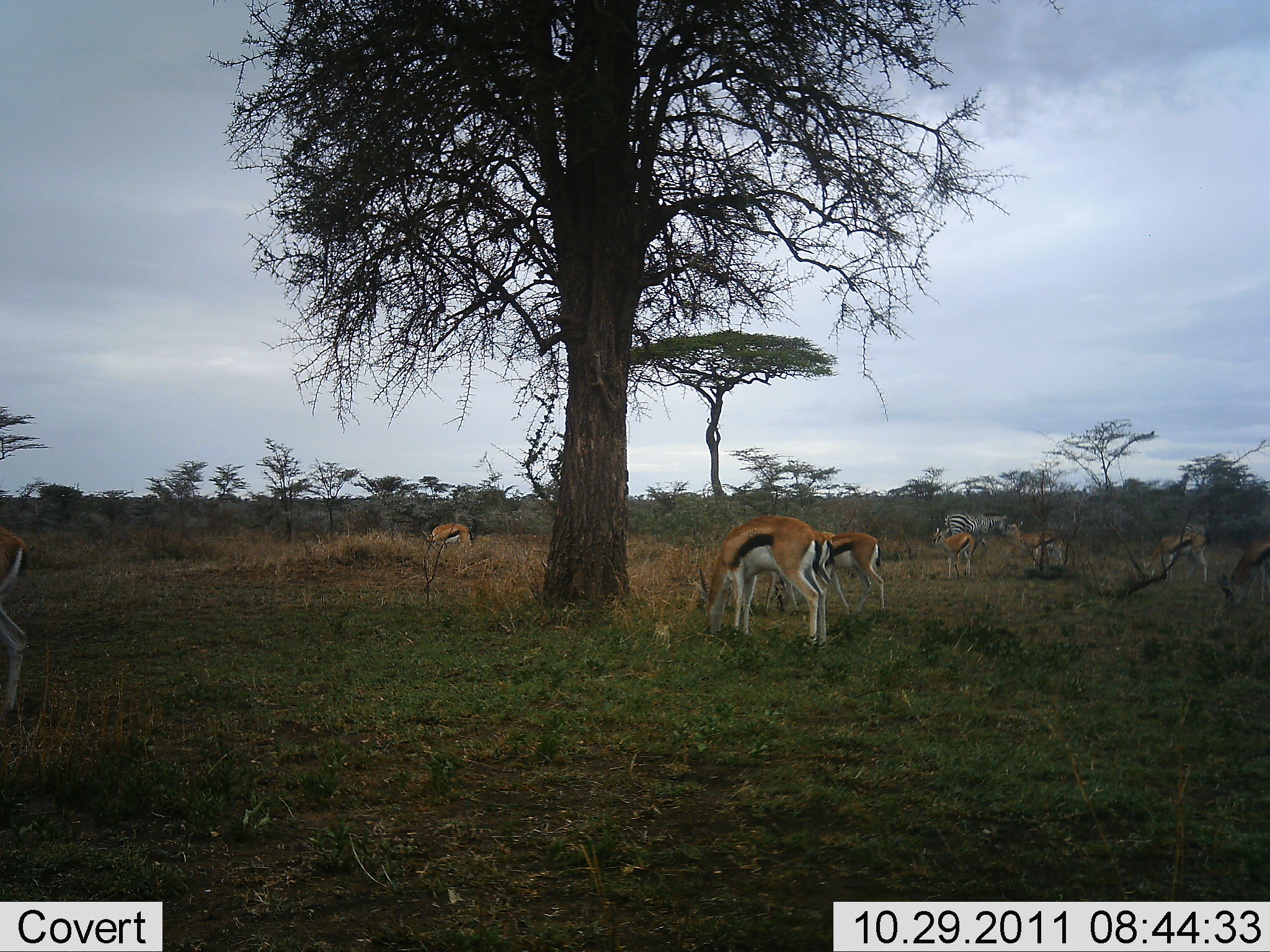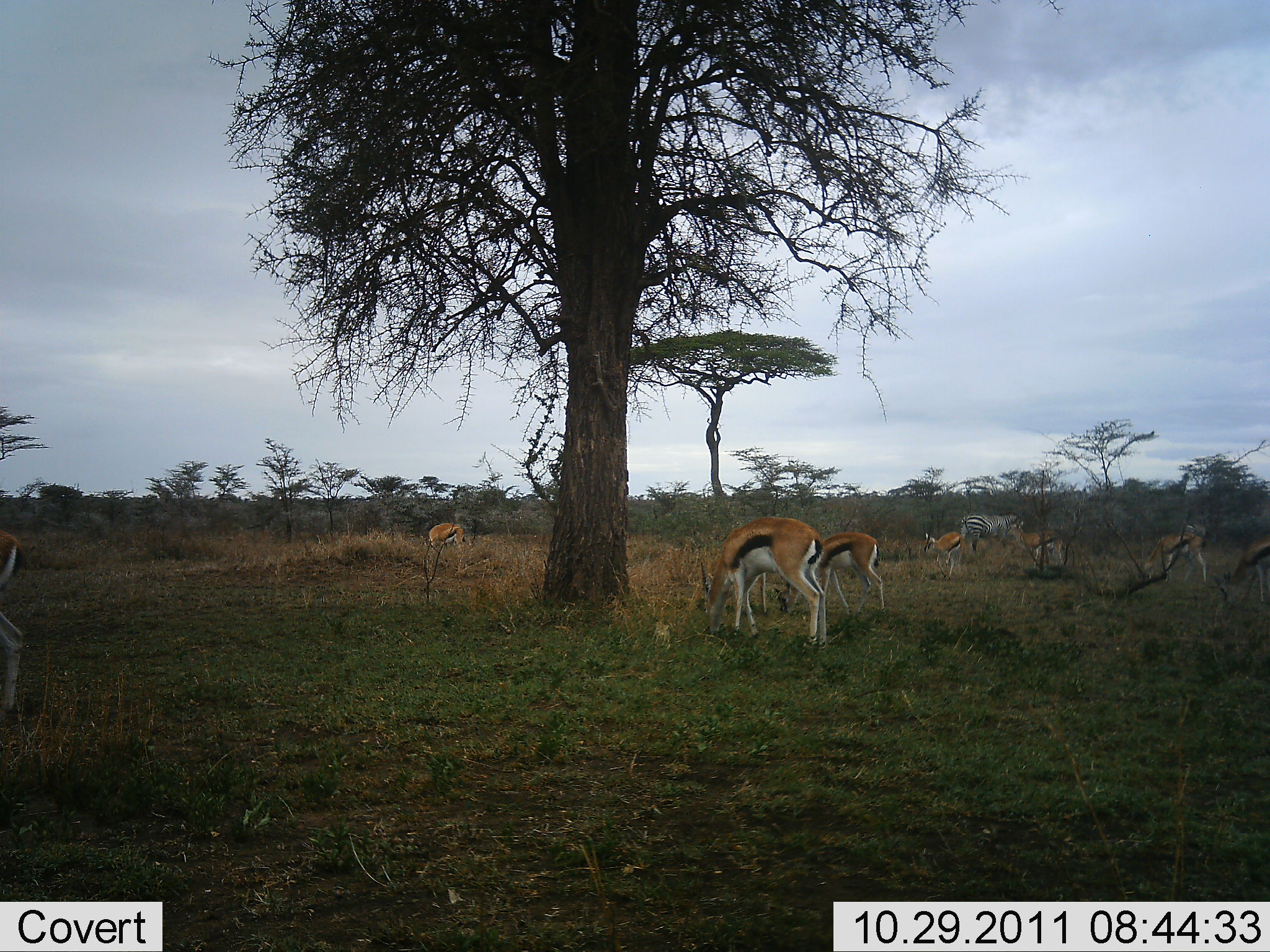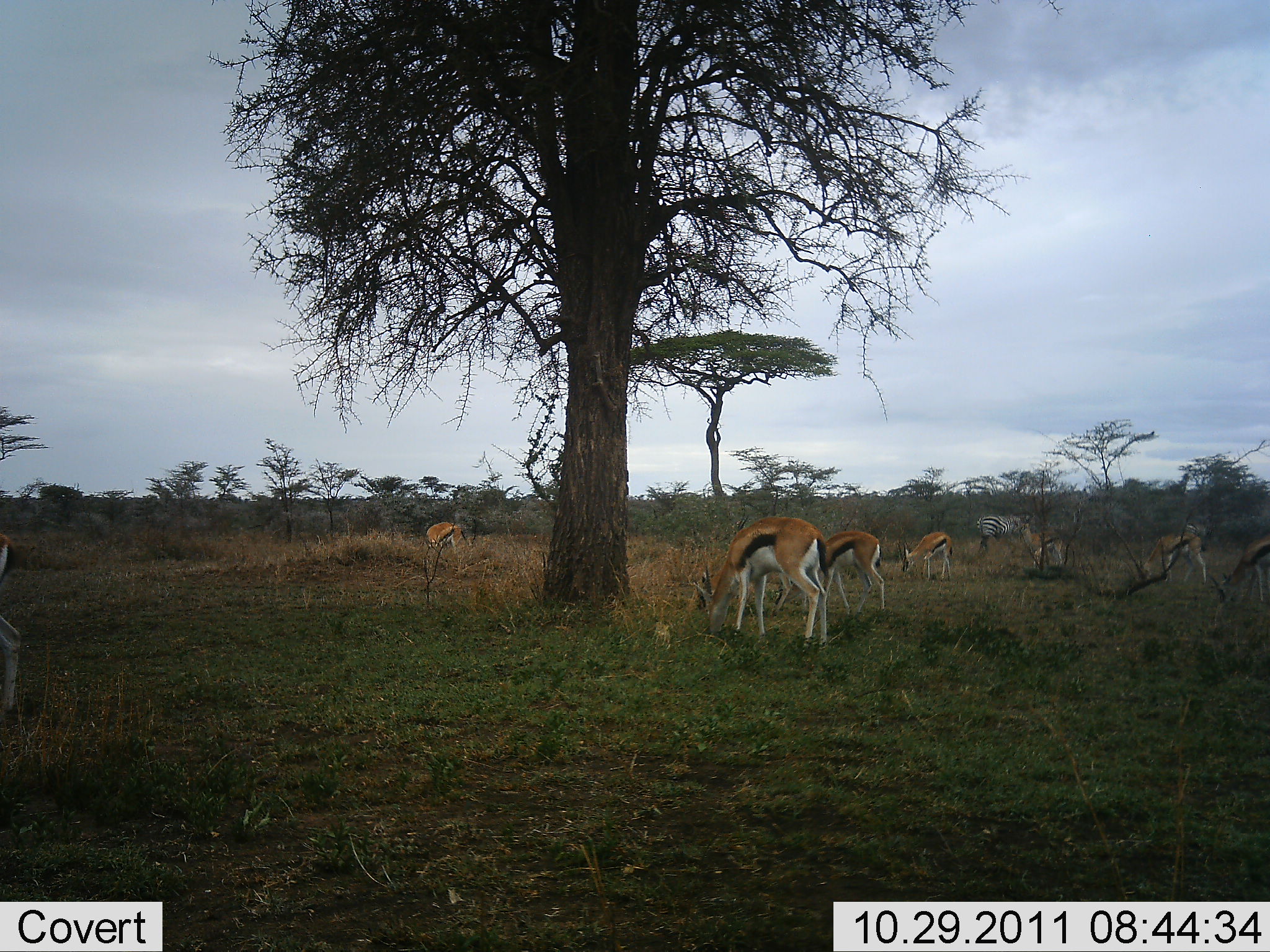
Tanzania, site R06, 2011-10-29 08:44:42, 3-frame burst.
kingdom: Animalia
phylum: Chordata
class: Mammalia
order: Artiodactyla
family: Bovidae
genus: Eudorcas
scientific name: Eudorcas thomsonii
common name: thomson's gazelle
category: gazellethomsons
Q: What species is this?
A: Gazellethomsons (thomson's gazelle) (Eudorcas thomsonii).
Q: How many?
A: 8.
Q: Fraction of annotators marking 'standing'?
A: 33%.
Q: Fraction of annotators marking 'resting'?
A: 0%.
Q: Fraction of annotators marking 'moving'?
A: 20%.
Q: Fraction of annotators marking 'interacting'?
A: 0%.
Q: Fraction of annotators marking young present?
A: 0%.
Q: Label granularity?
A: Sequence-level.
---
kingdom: Animalia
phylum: Chordata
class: Mammalia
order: Perissodactyla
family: Equidae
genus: Equus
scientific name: Equus quagga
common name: plains zebra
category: zebra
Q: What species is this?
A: Zebra (plains zebra) (Equus quagga).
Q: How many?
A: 1.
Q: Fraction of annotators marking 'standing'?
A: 42%.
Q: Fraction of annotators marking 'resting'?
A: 0%.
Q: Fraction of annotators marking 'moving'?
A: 42%.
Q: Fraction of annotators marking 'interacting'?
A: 0%.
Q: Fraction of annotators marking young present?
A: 0%.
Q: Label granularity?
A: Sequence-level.